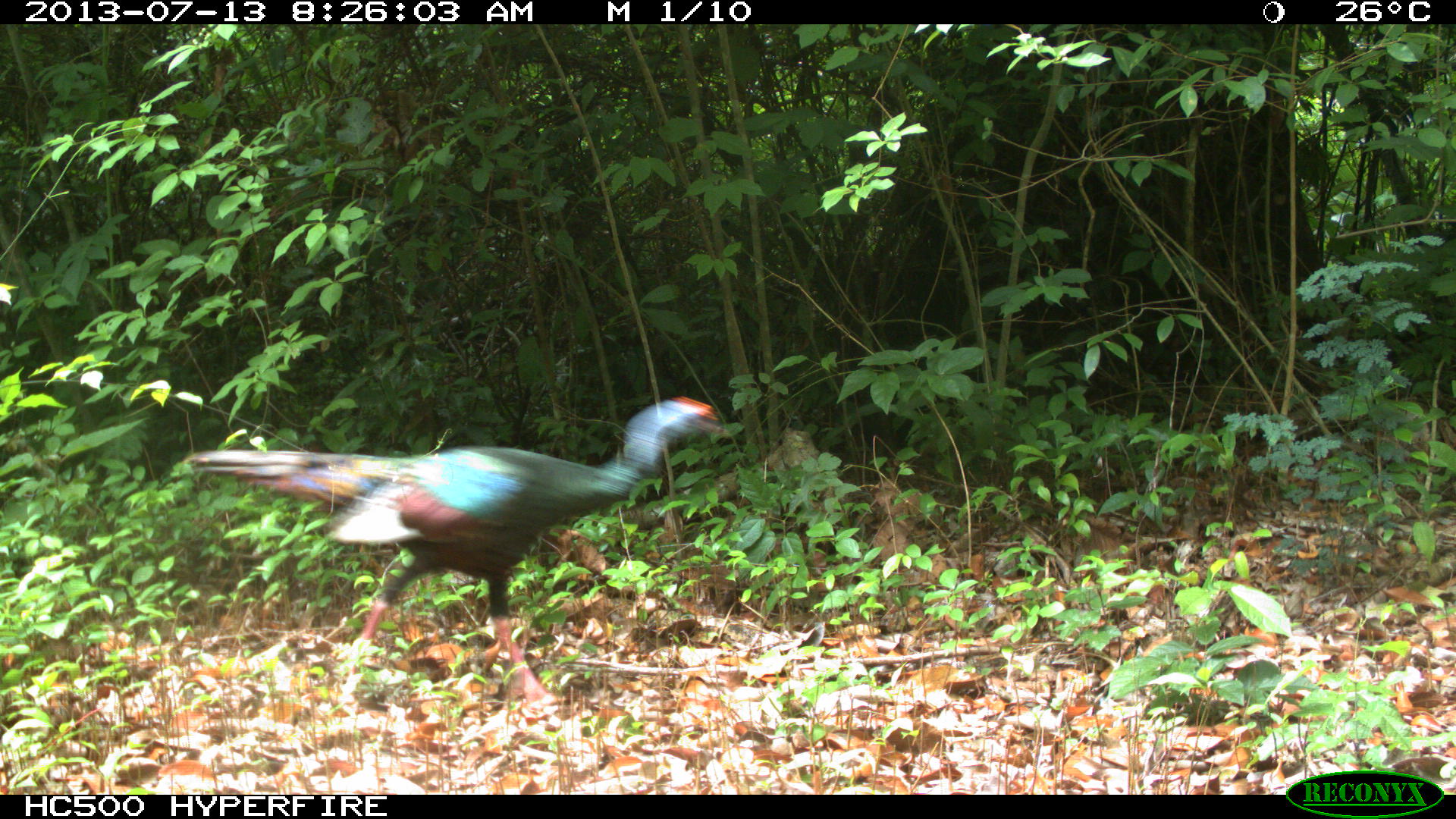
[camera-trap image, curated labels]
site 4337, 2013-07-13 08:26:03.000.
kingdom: Animalia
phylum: Chordata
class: Aves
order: Galliformes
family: Phasianidae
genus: Meleagris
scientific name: Meleagris ocellata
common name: ocellated turkey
Meleagris ocellata (ocellated turkey), count 1.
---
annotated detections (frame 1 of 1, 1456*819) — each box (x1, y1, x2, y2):
meleagris ocellata: (180, 393, 732, 704)